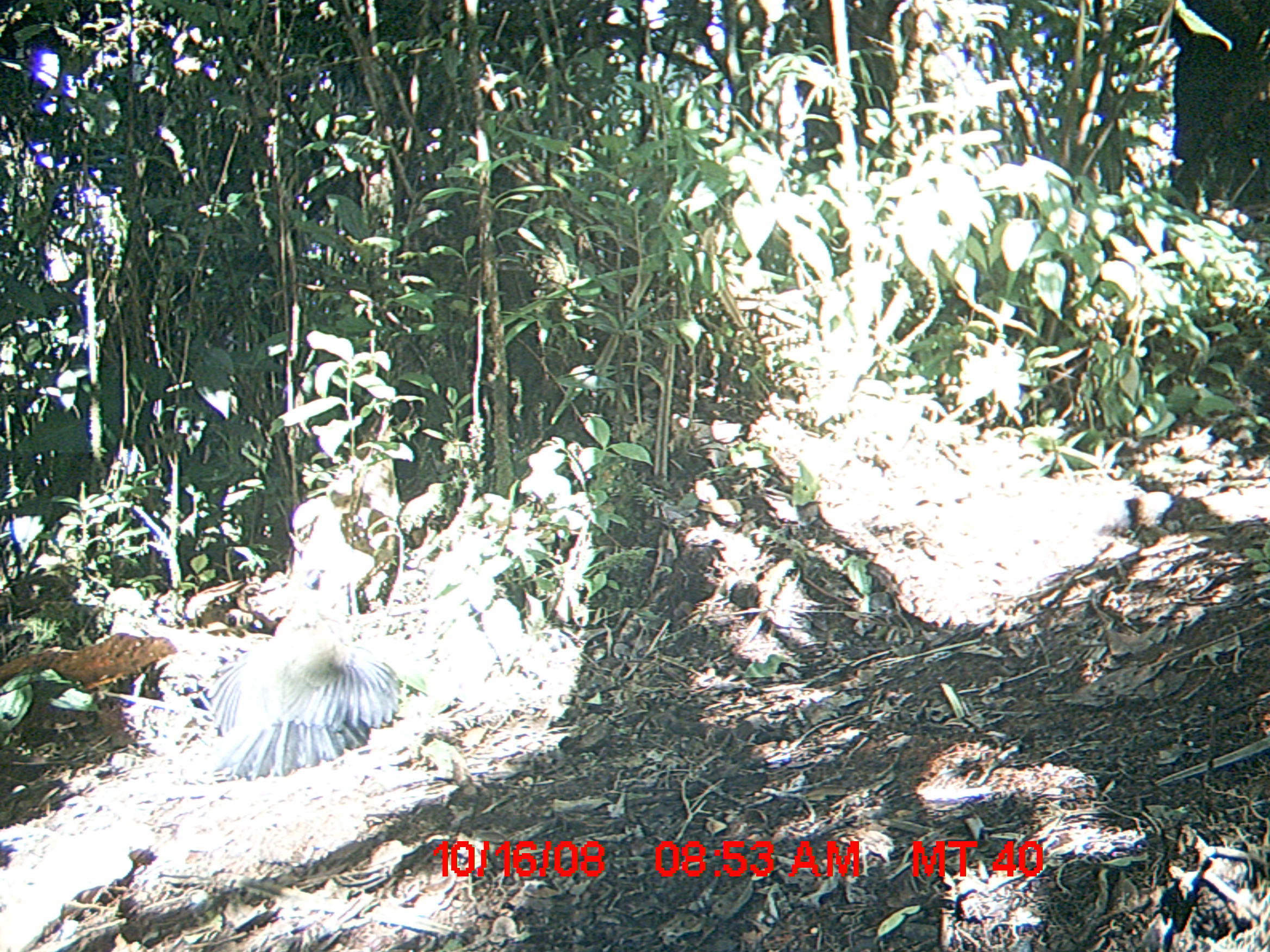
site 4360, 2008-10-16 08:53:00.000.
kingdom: Animalia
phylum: Chordata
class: Aves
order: Cuculiformes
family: Cuculidae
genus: Coua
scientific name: Coua serriana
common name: red-breasted coua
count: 2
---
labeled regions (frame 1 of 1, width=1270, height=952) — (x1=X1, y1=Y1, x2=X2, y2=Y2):
coua serriana: (x1=204, y1=564, x2=405, y2=779)